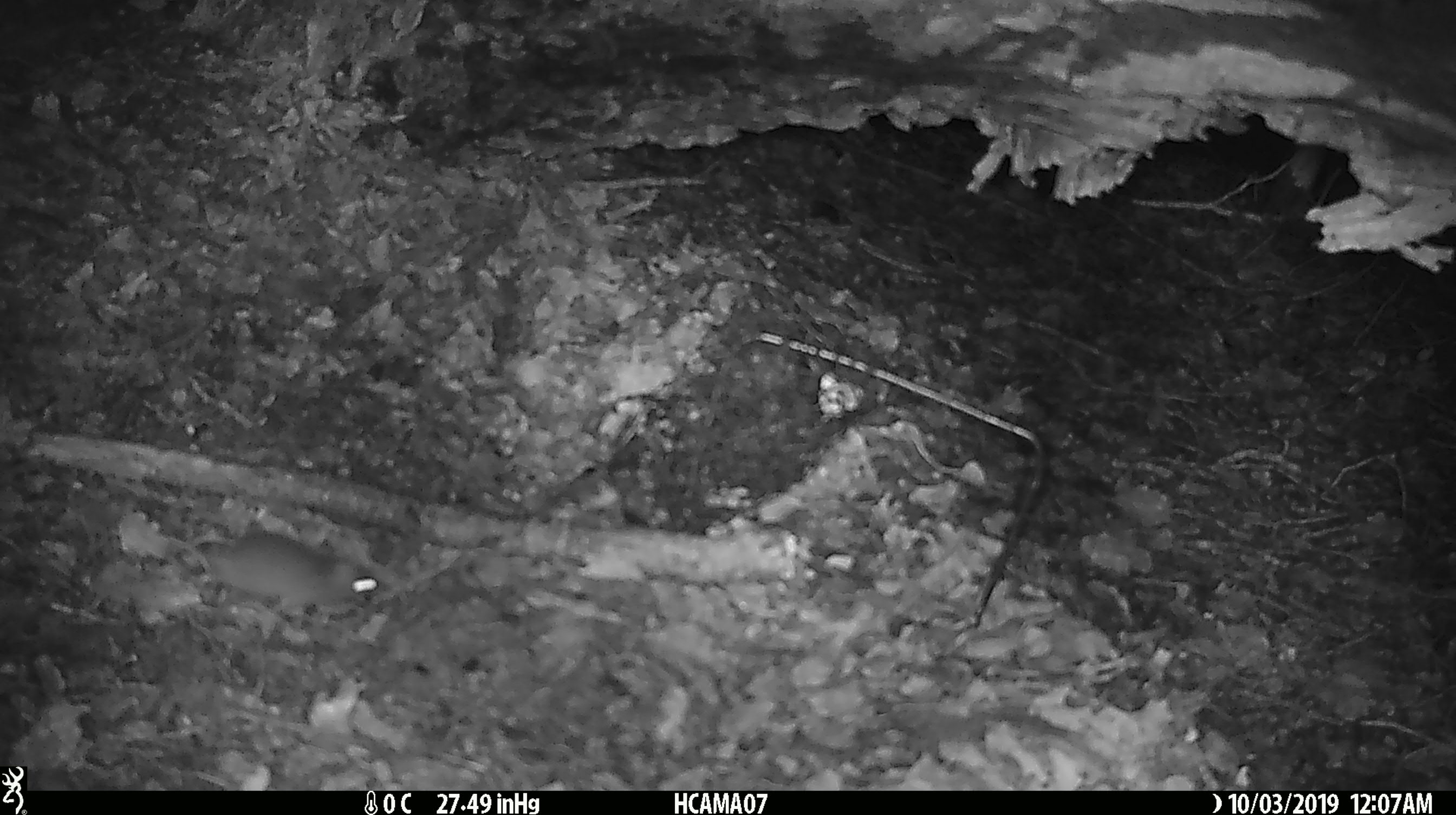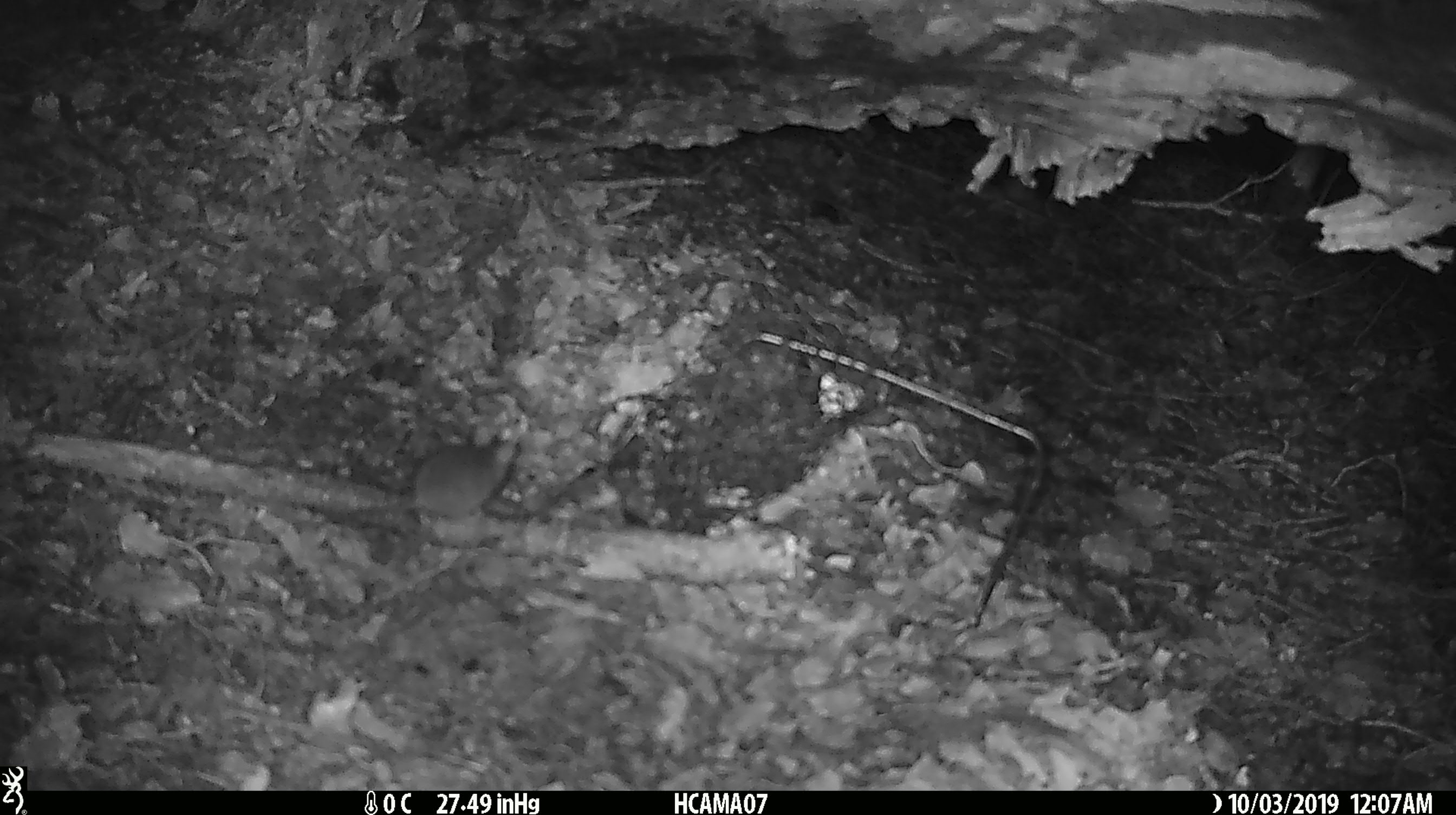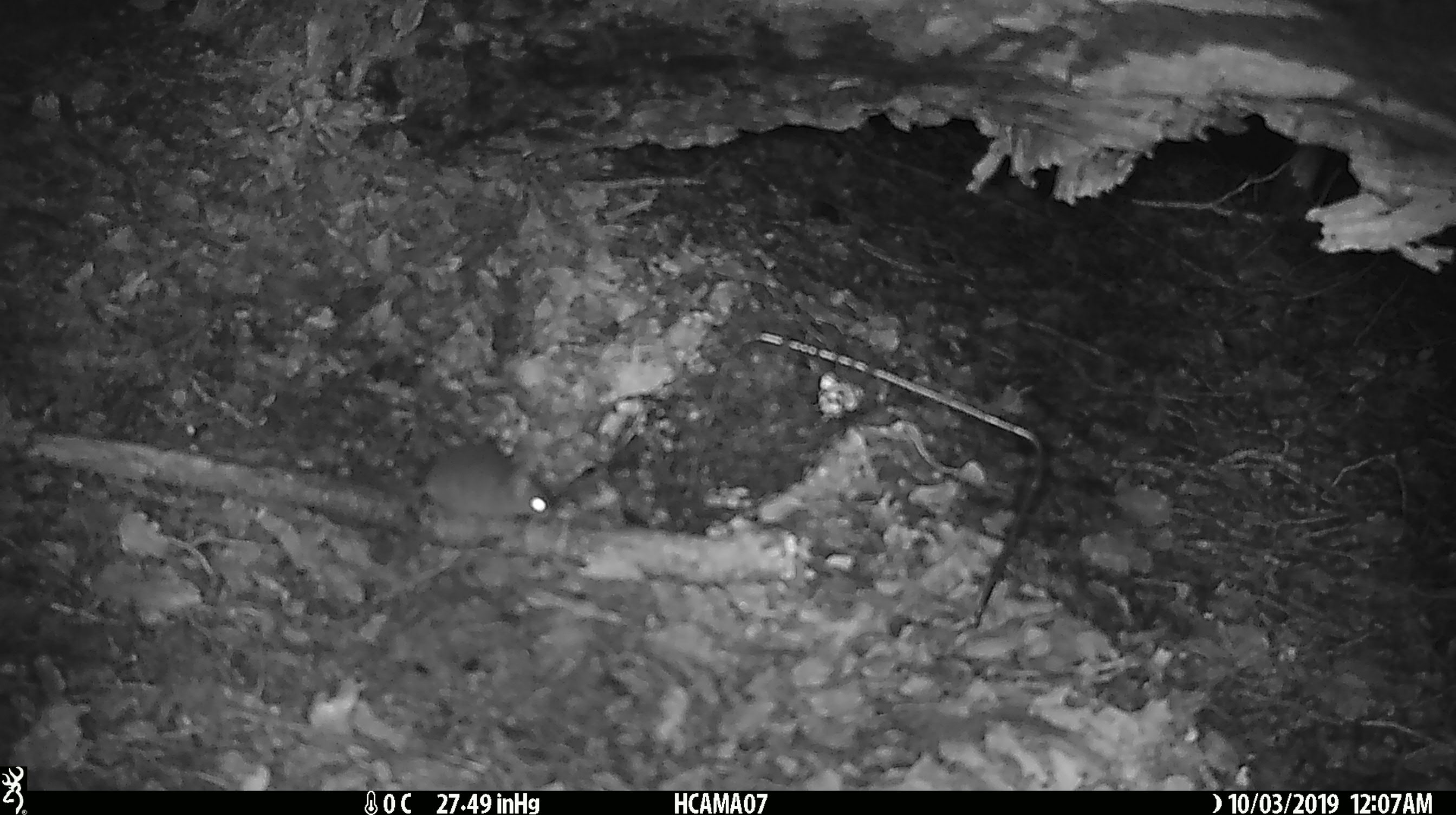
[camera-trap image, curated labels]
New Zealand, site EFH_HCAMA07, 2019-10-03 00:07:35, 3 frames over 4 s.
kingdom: Animalia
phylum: Chordata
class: Mammalia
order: Rodentia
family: Muridae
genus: Mus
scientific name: Mus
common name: mouse